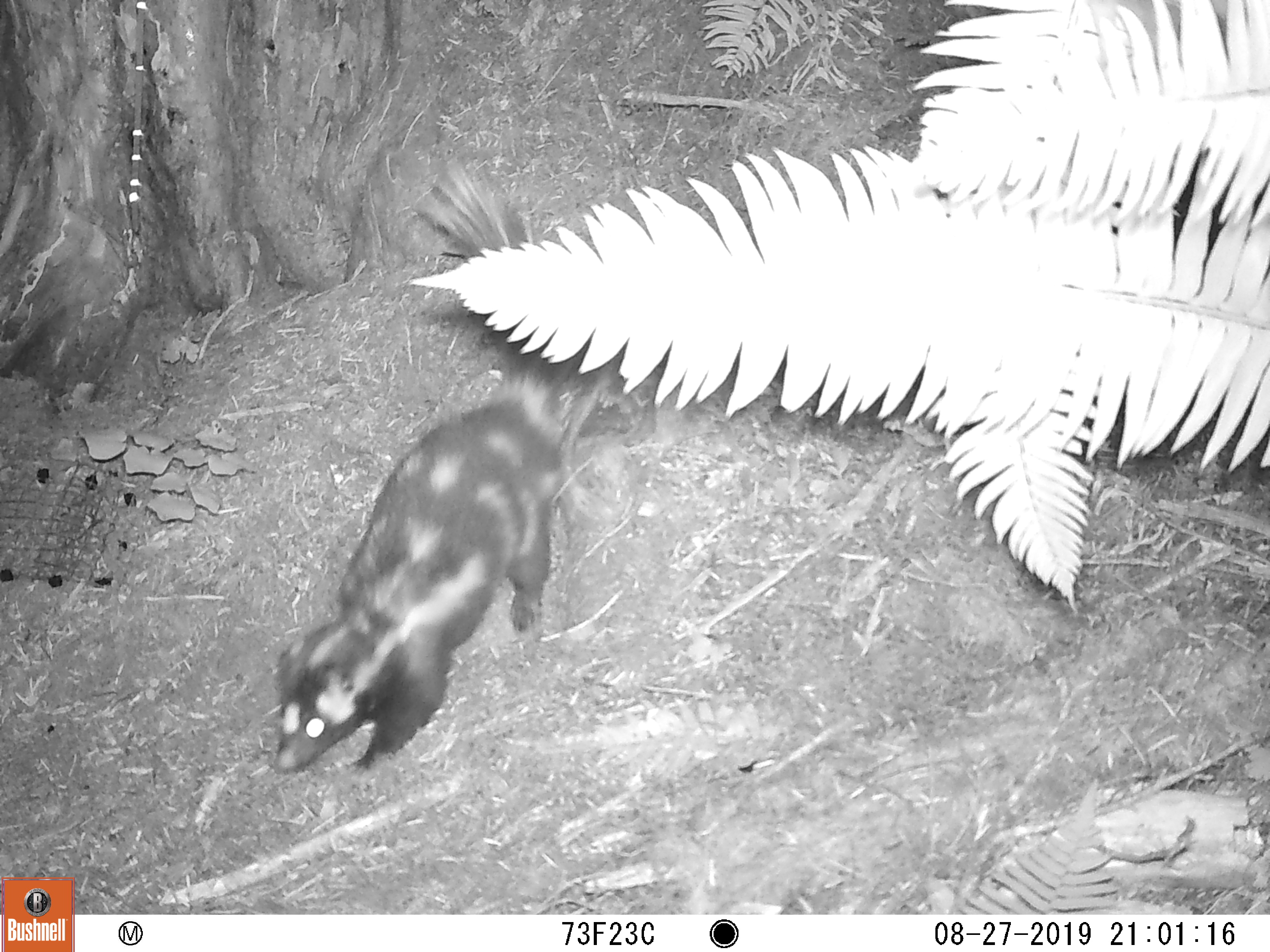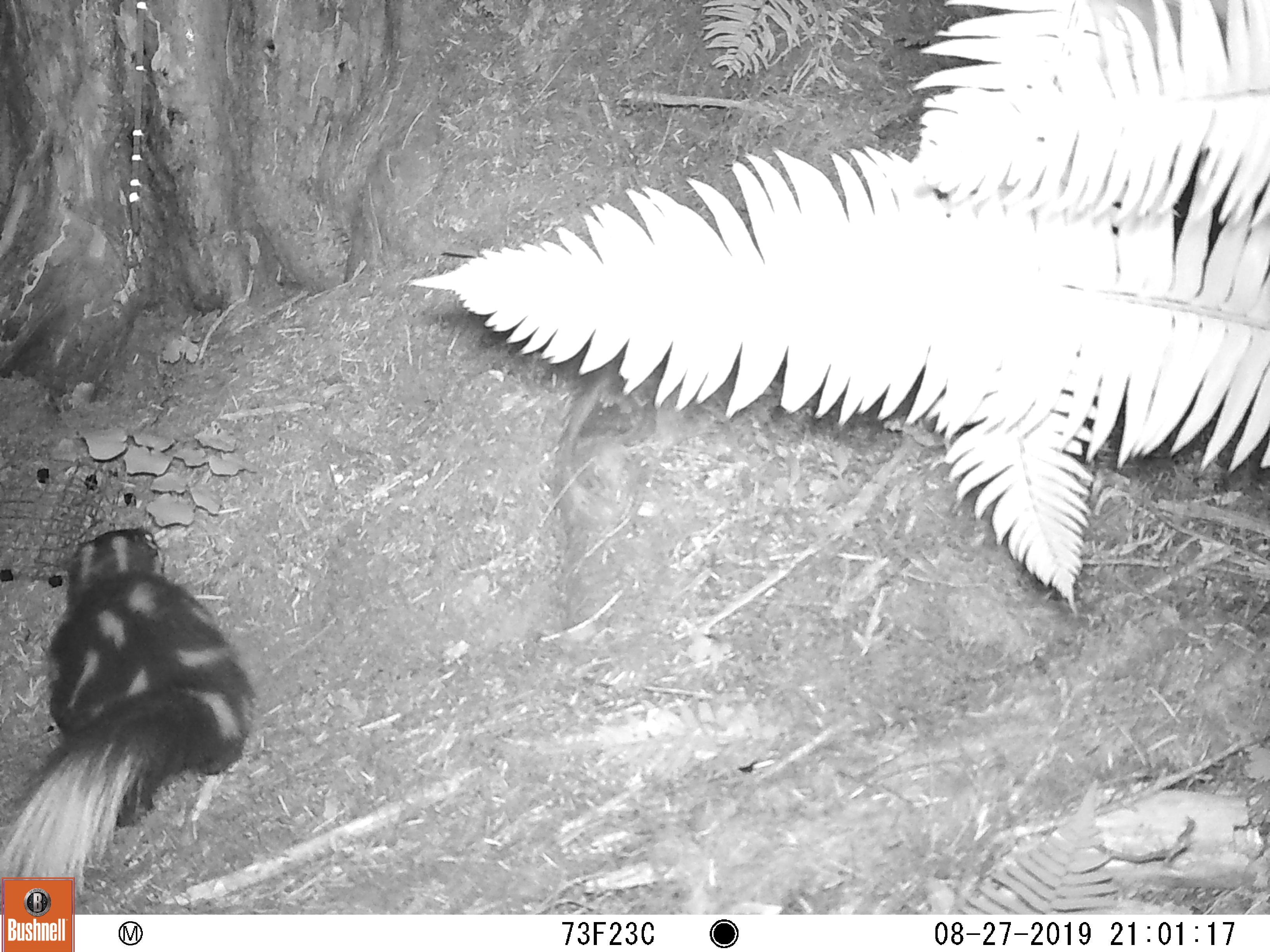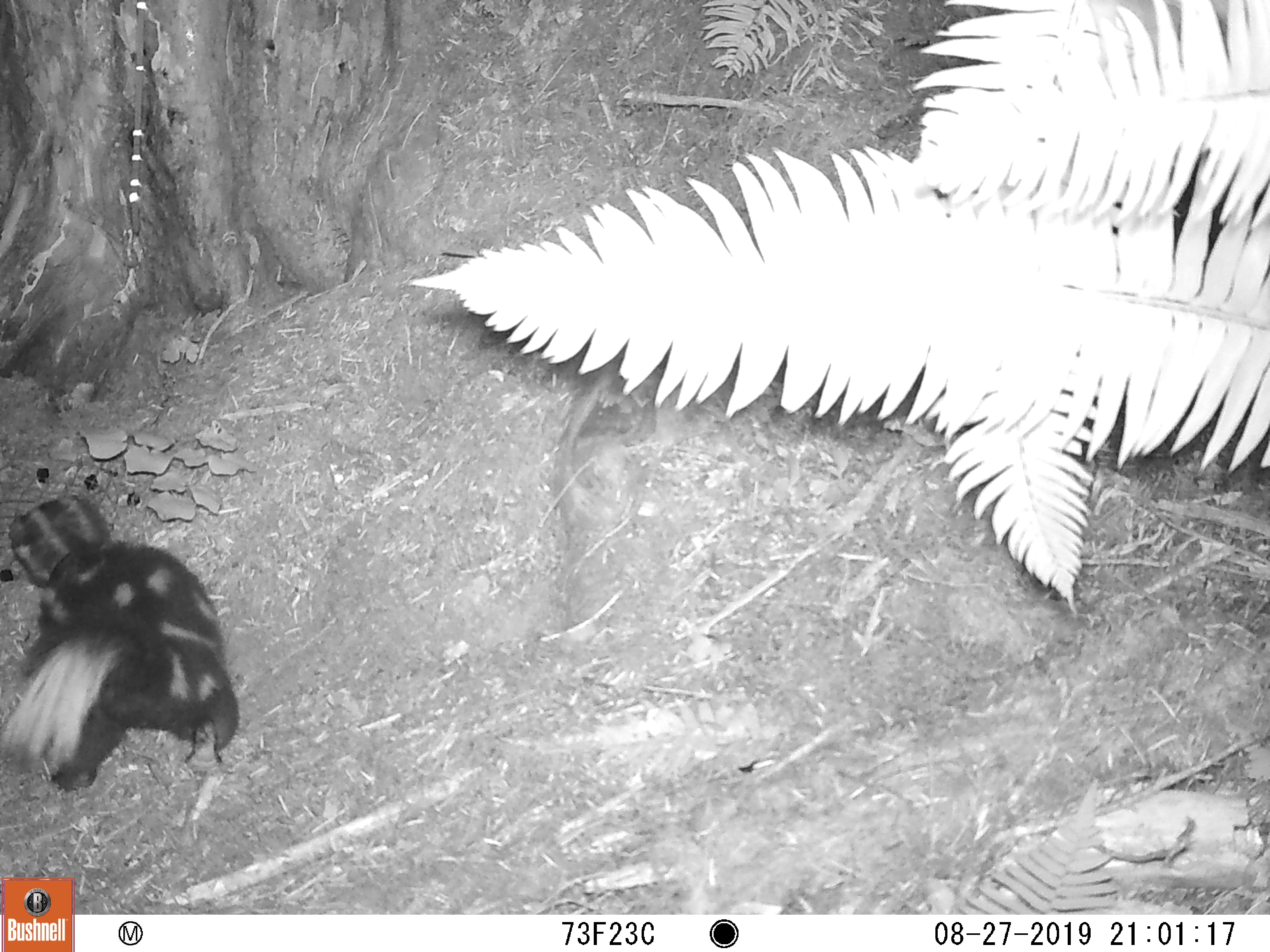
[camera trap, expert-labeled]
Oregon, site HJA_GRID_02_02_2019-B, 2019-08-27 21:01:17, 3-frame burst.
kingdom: Animalia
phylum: Chordata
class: Mammalia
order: Carnivora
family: Mephitidae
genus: Spilogale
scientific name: Spilogale gracilis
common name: western spotted skunk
Western spotted skunk (Spilogale gracilis).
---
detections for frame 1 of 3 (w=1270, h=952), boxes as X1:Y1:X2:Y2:
western spotted skunk: 252:137:605:783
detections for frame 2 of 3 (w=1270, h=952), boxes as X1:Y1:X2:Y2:
western spotted skunk: 2:492:297:876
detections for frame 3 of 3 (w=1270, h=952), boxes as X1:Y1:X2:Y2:
western spotted skunk: 2:493:245:799